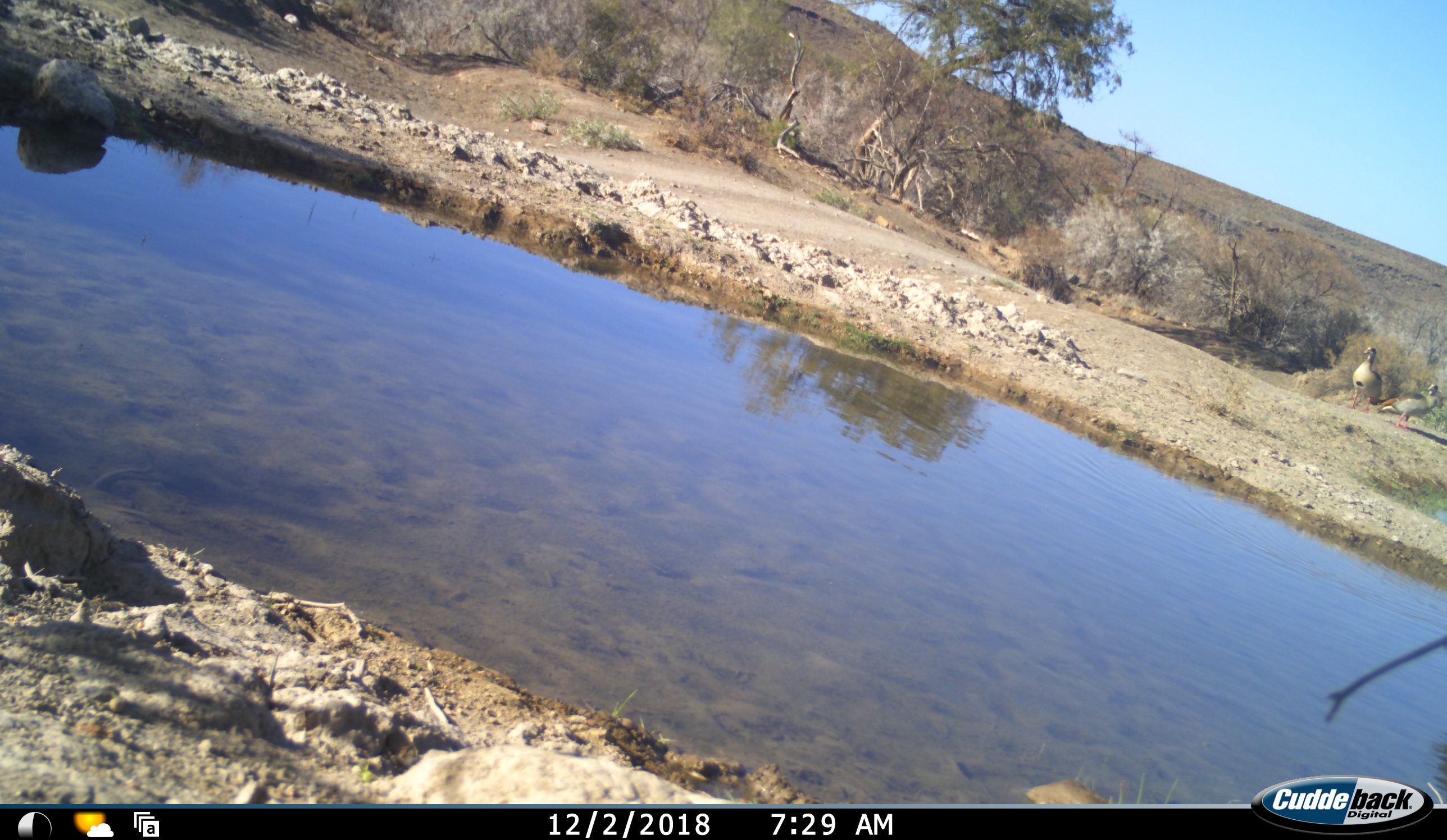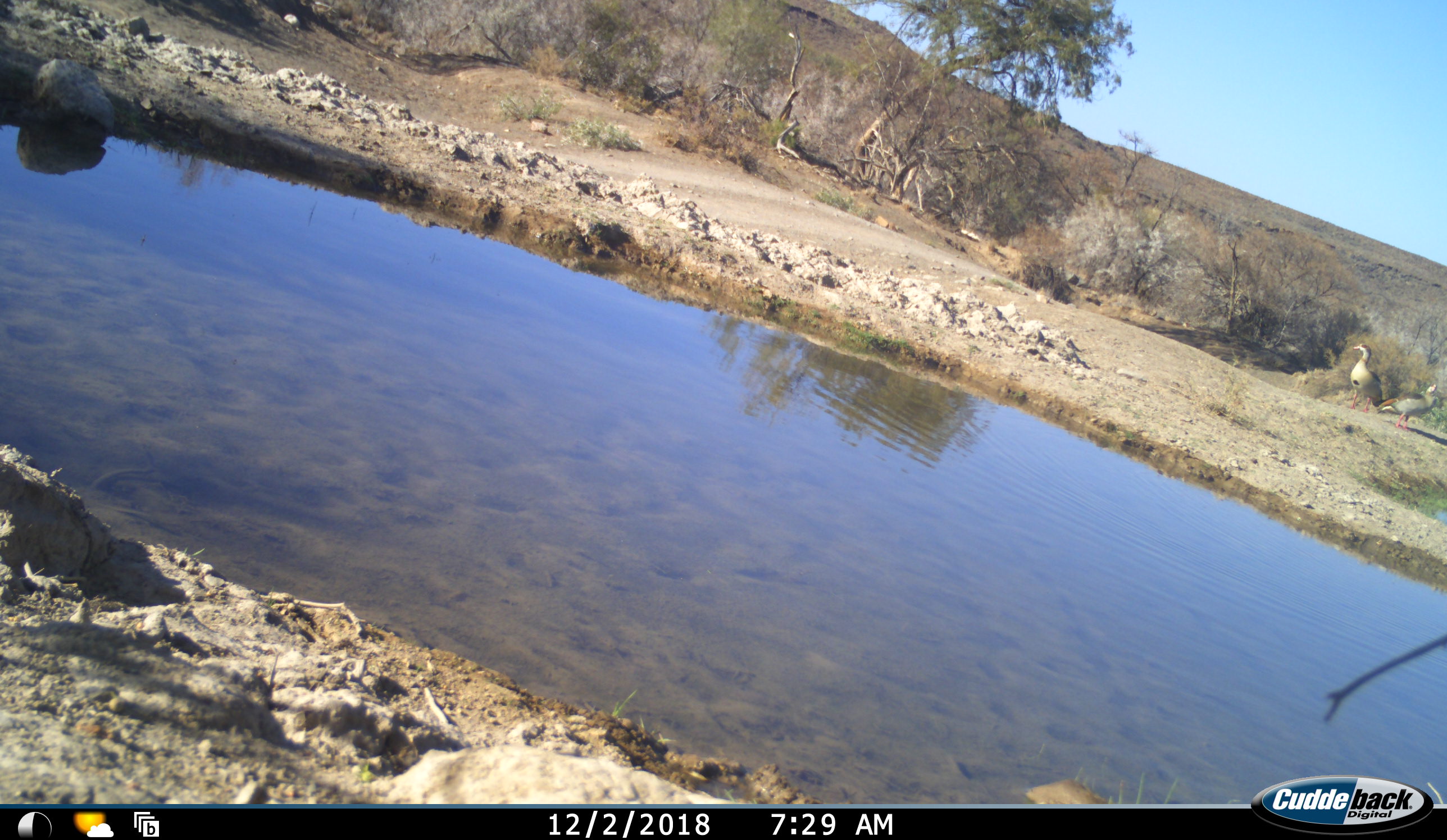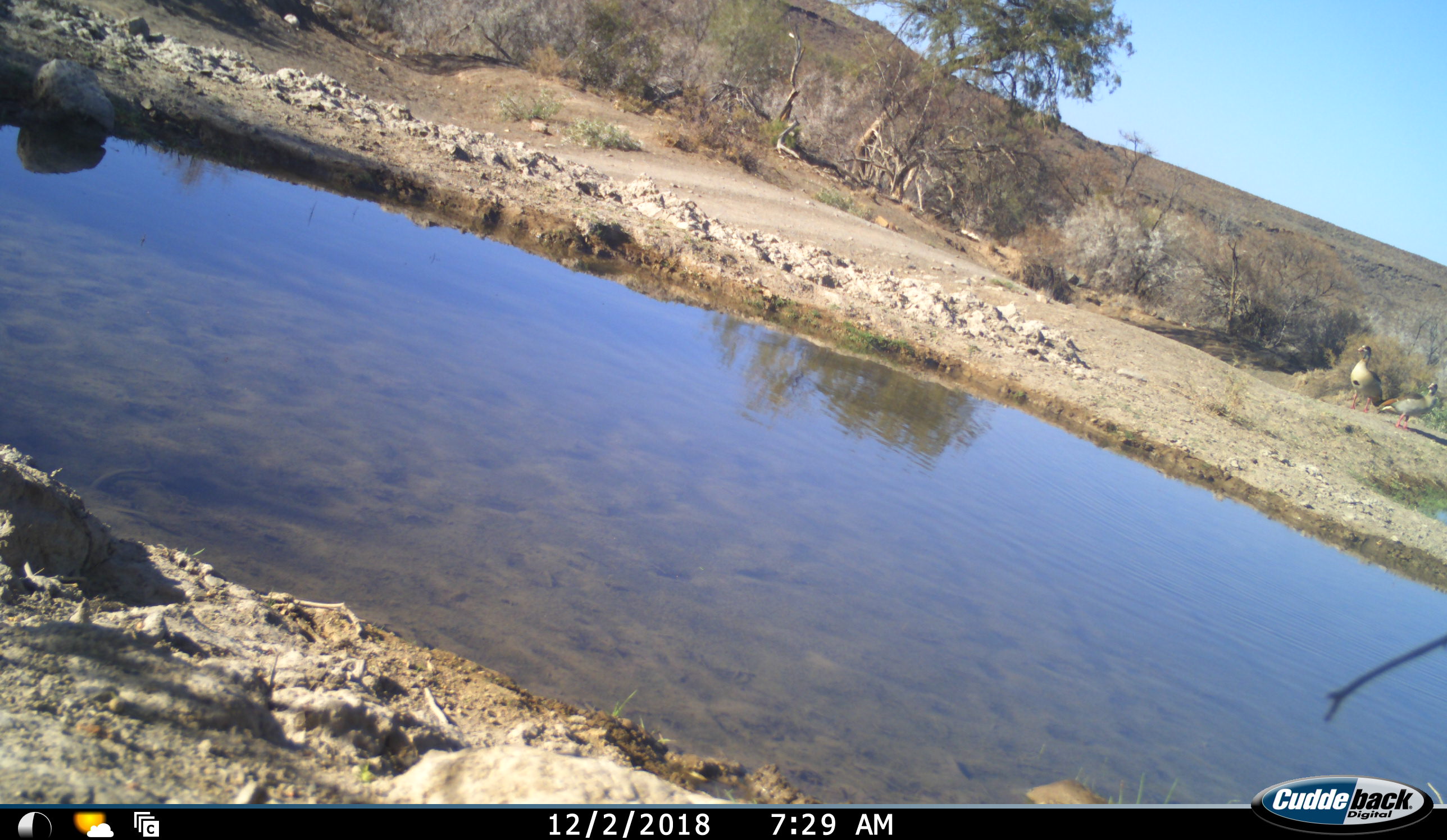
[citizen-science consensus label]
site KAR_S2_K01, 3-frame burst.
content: unidentified animal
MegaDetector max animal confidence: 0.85